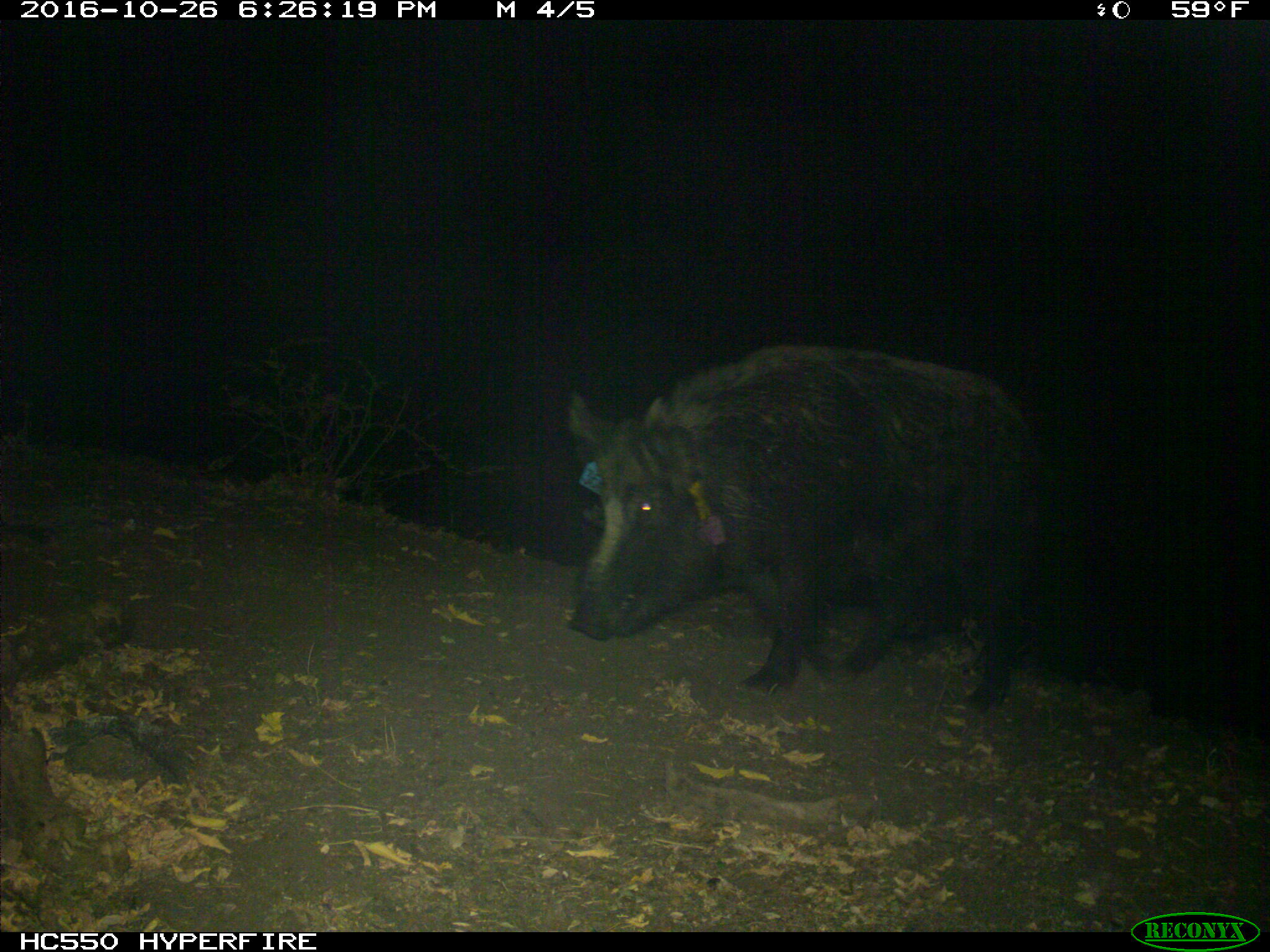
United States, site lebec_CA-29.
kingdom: Animalia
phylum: Chordata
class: Mammalia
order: Artiodactyla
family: Suidae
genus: Sus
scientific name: Sus scrofa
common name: wild boar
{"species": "Sus scrofa (wild boar)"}